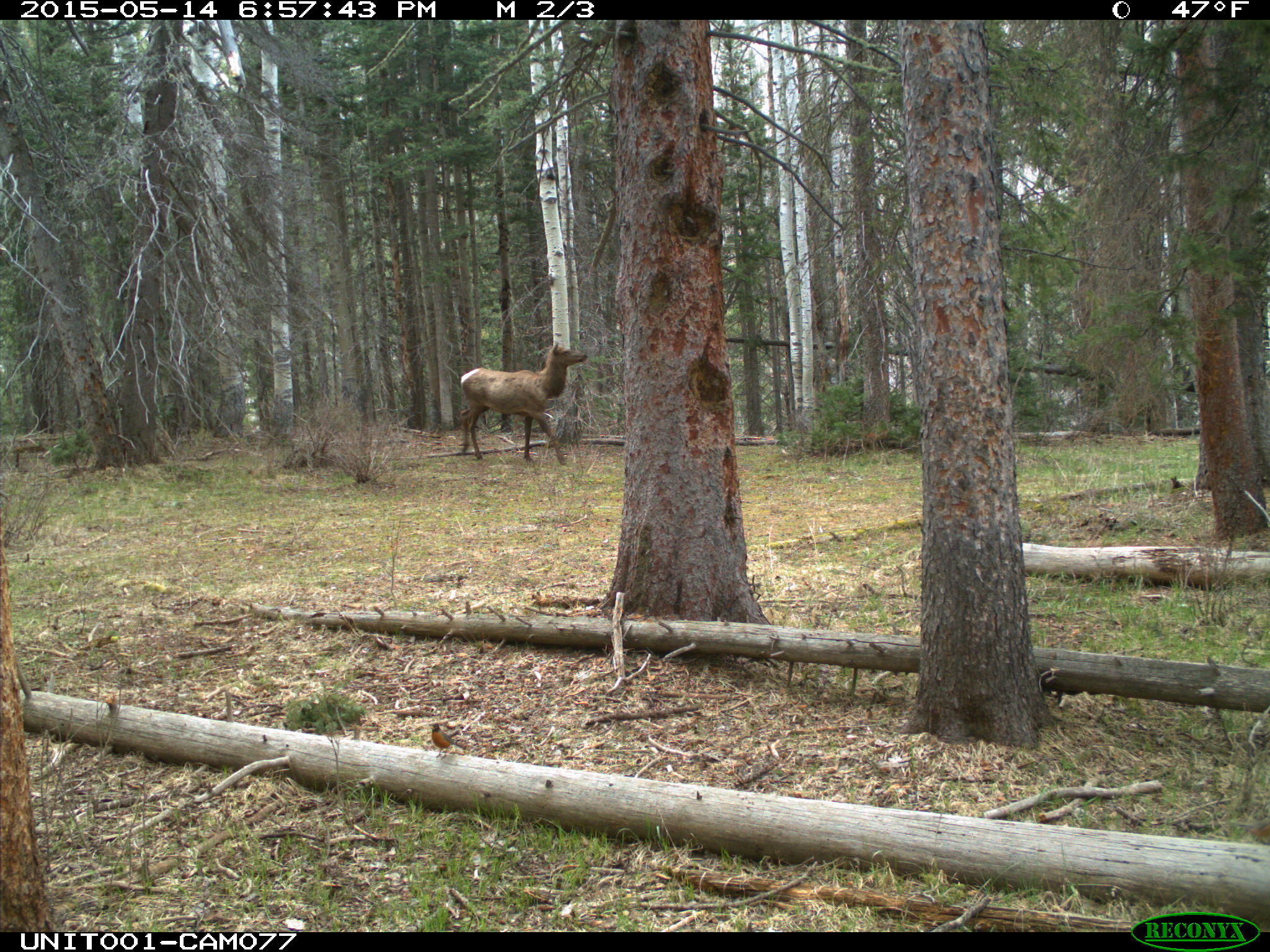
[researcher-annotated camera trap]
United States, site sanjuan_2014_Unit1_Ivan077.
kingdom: Animalia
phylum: Chordata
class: Mammalia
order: Artiodactyla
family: Cervidae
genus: Cervus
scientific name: Cervus elaphus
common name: red deer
Cervus elaphus (red deer).